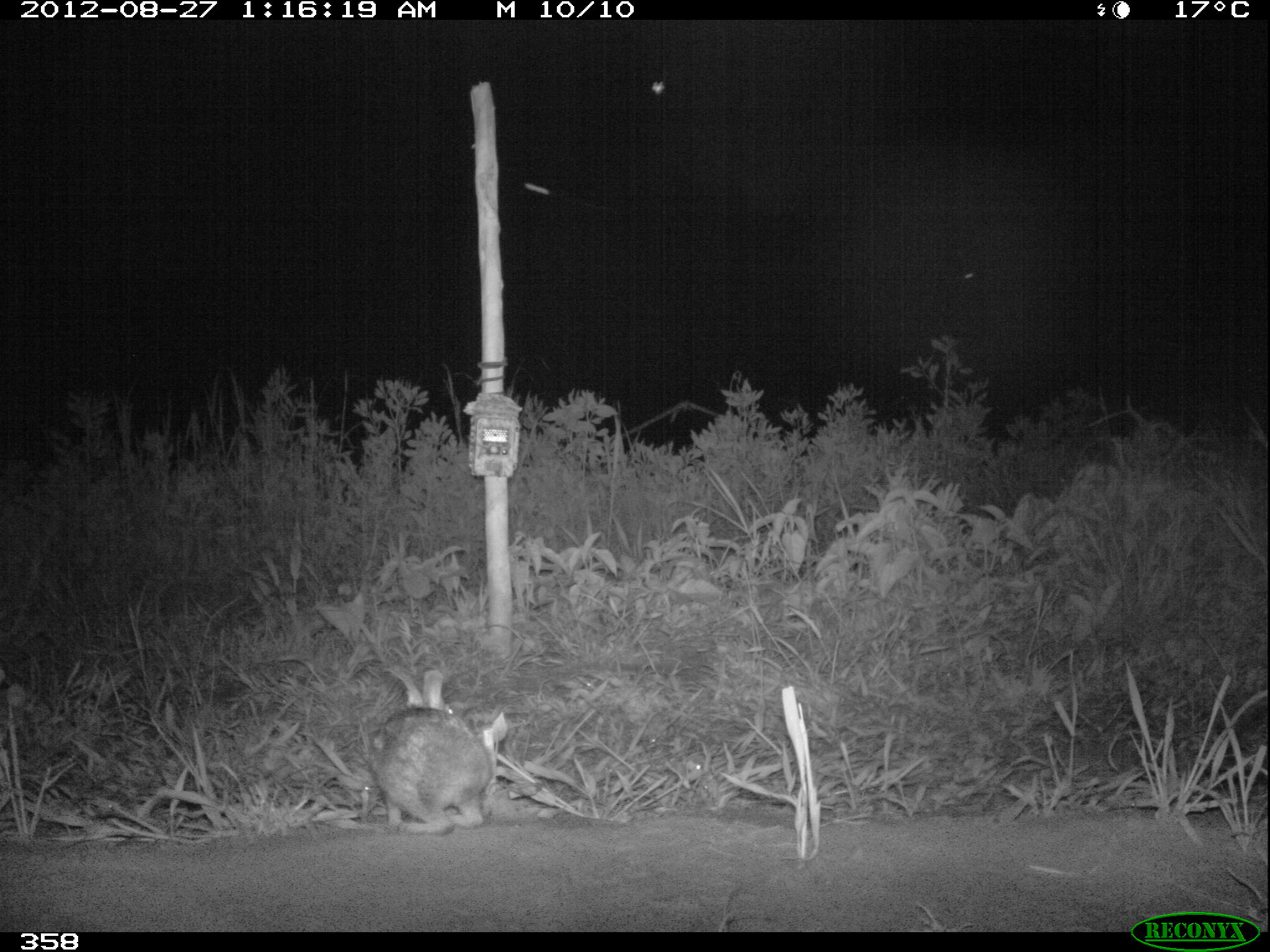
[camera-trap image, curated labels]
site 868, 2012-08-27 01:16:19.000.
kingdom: Animalia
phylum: Chordata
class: Mammalia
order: Lagomorpha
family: Leporidae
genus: Sylvilagus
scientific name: Sylvilagus brasiliensis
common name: tapeti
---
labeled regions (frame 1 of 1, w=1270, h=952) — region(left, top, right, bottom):
sylvilagus brasiliensis: region(367, 667, 491, 834)